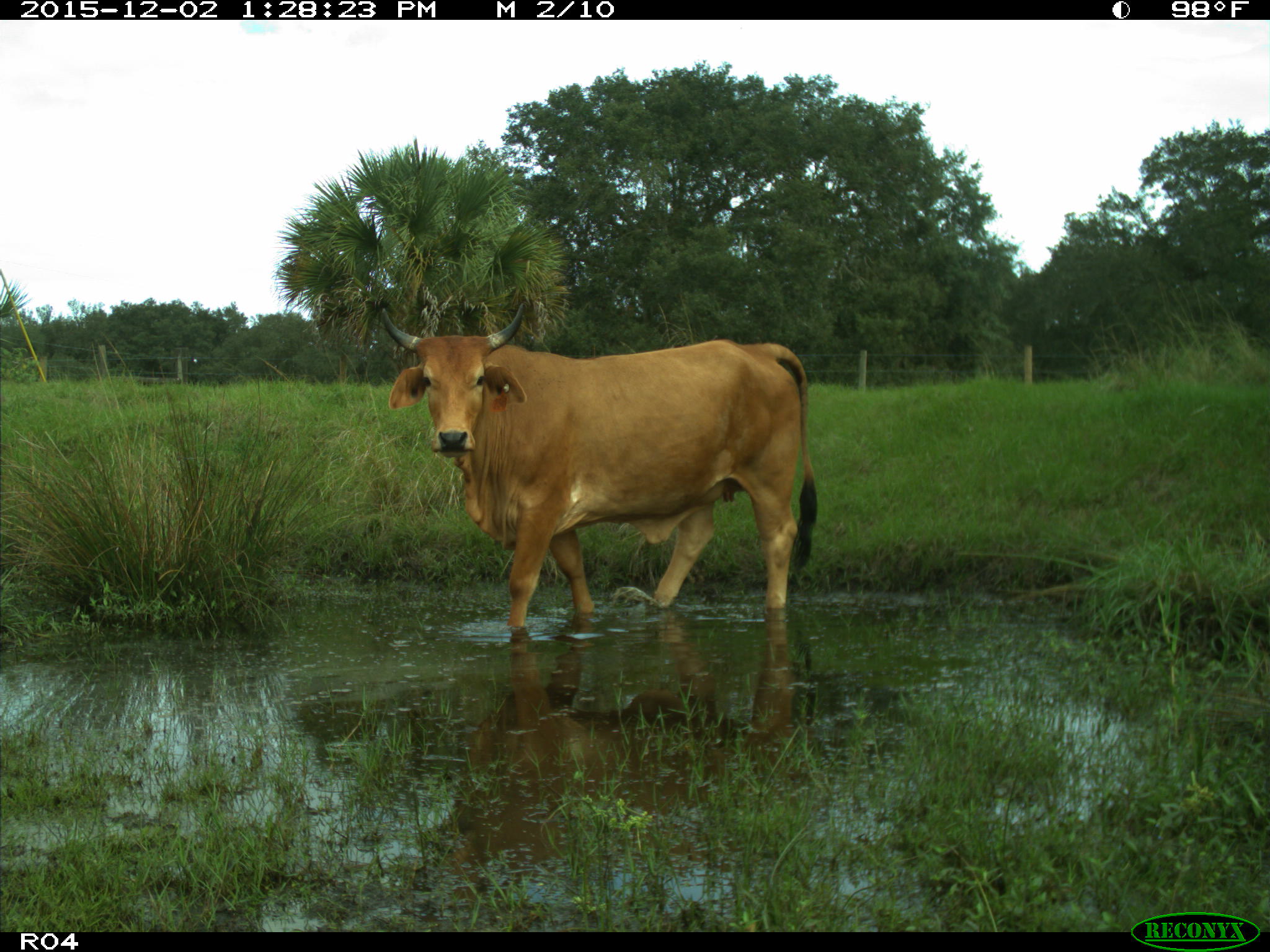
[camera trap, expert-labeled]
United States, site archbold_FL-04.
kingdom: Animalia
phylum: Chordata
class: Mammalia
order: Artiodactyla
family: Bovidae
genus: Bos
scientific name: Bos taurus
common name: domestic cow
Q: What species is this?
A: Bos taurus (domestic cow).